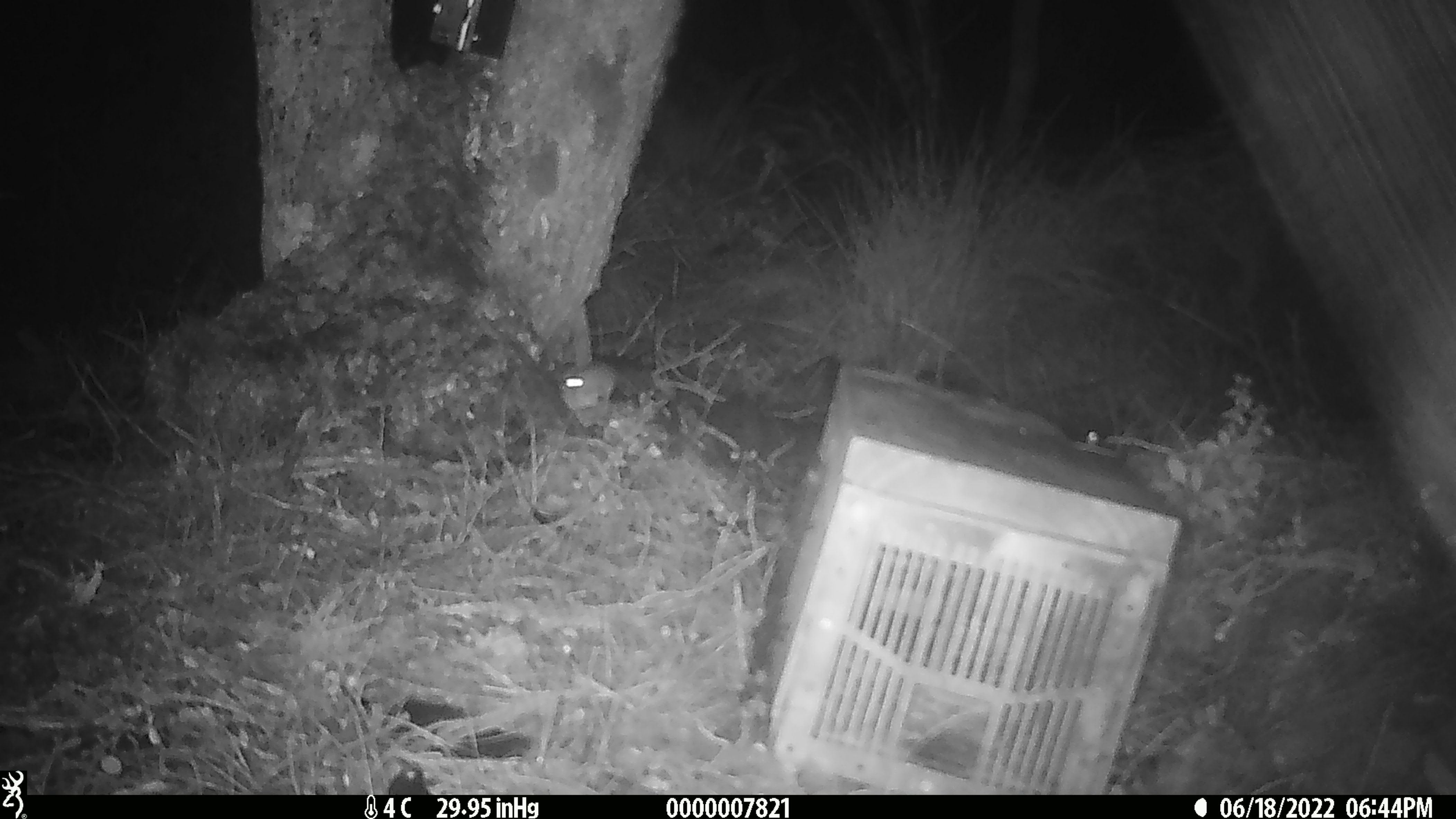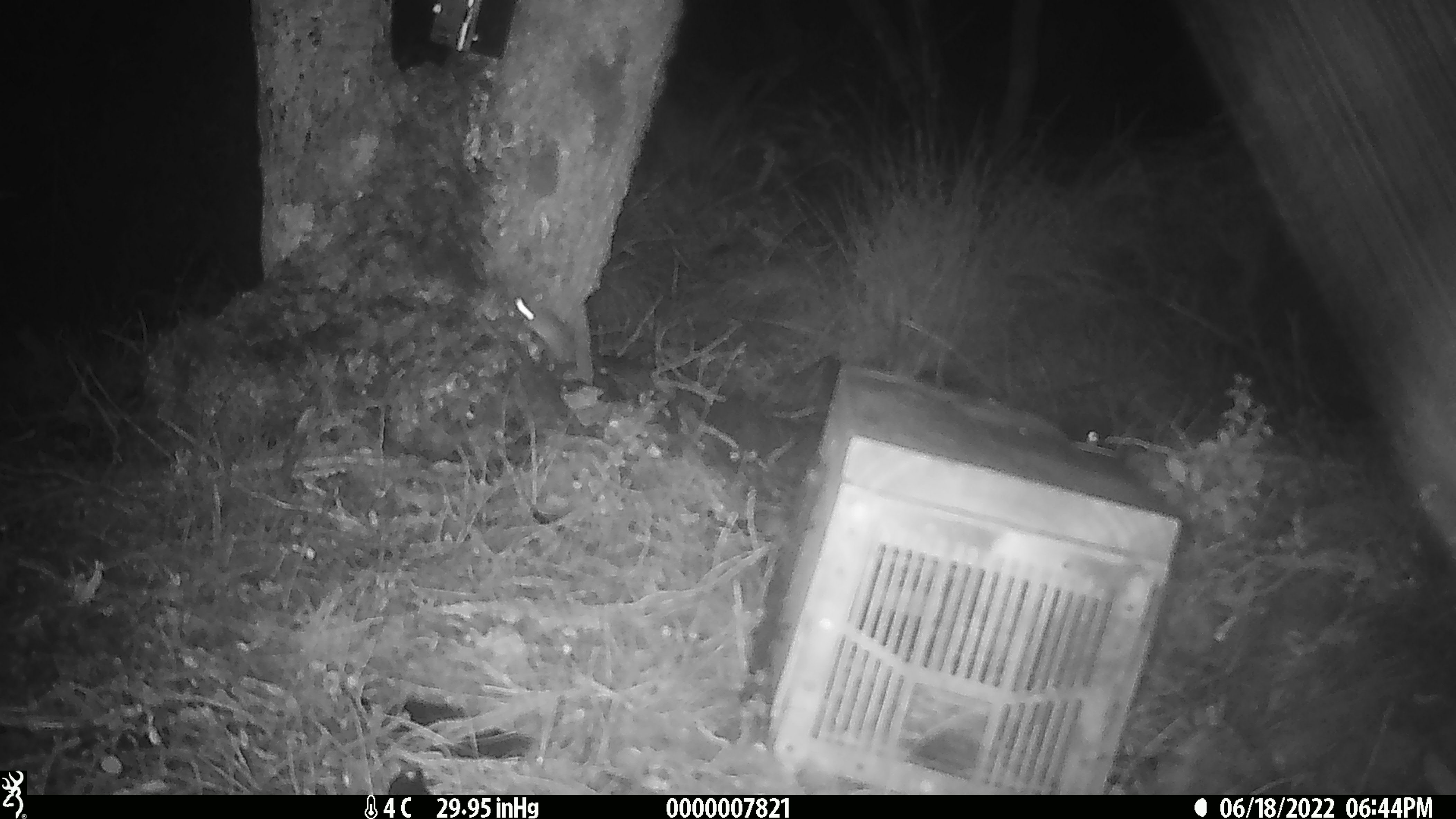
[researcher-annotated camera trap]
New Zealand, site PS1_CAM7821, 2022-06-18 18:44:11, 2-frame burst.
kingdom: Animalia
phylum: Chordata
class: Mammalia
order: Rodentia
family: Muridae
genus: Mus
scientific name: Mus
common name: mouse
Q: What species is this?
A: Mouse (Mus).